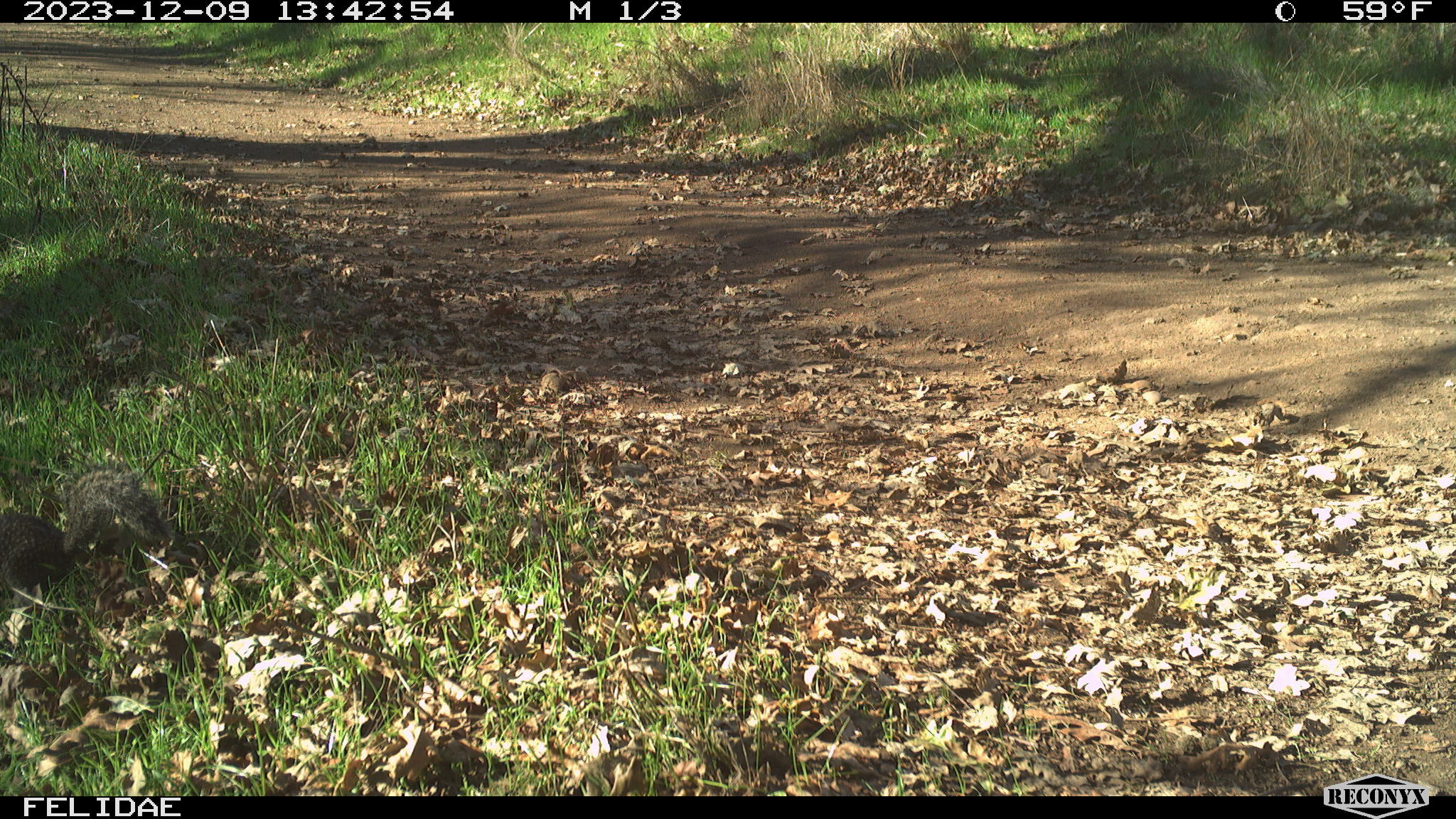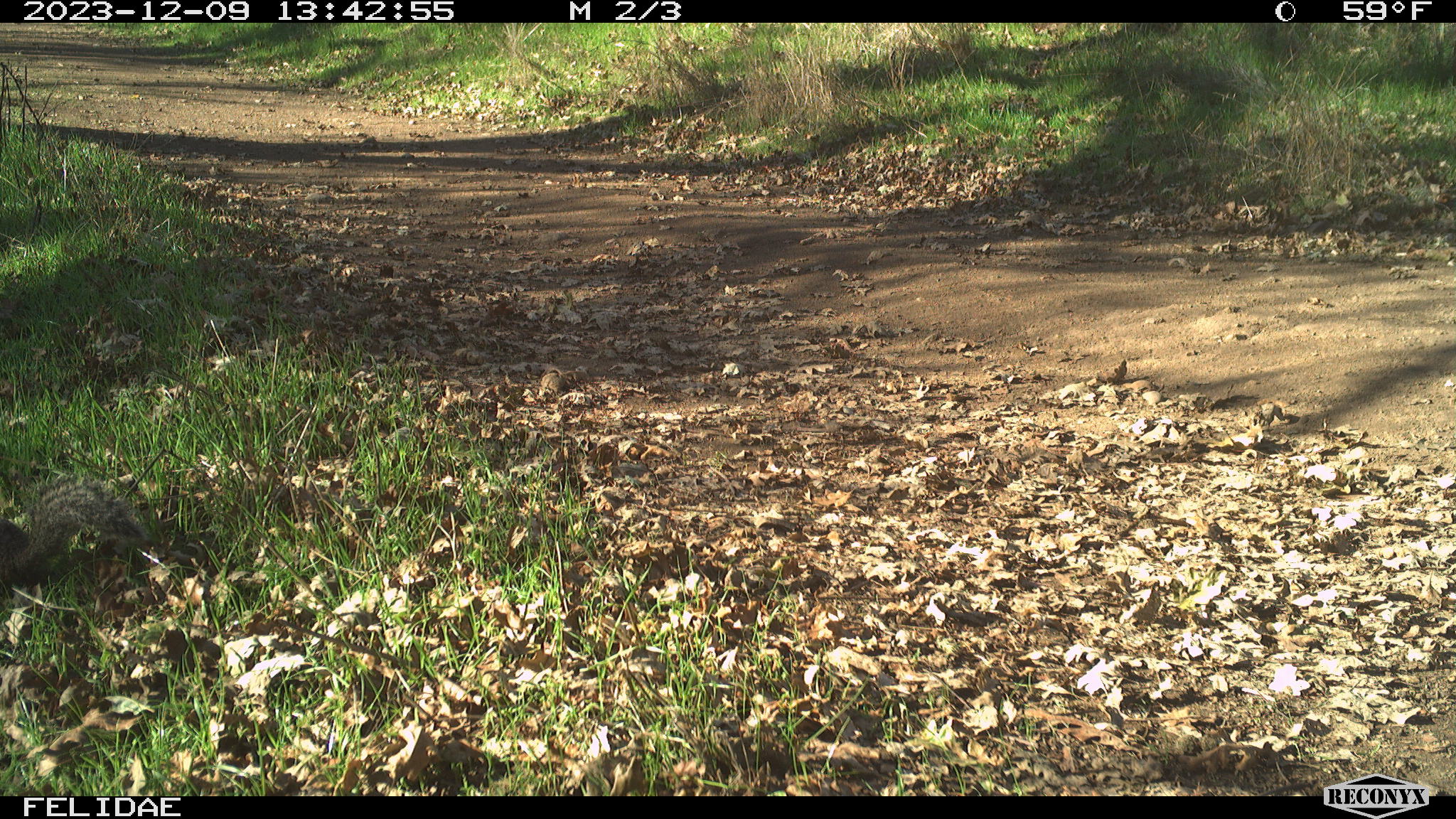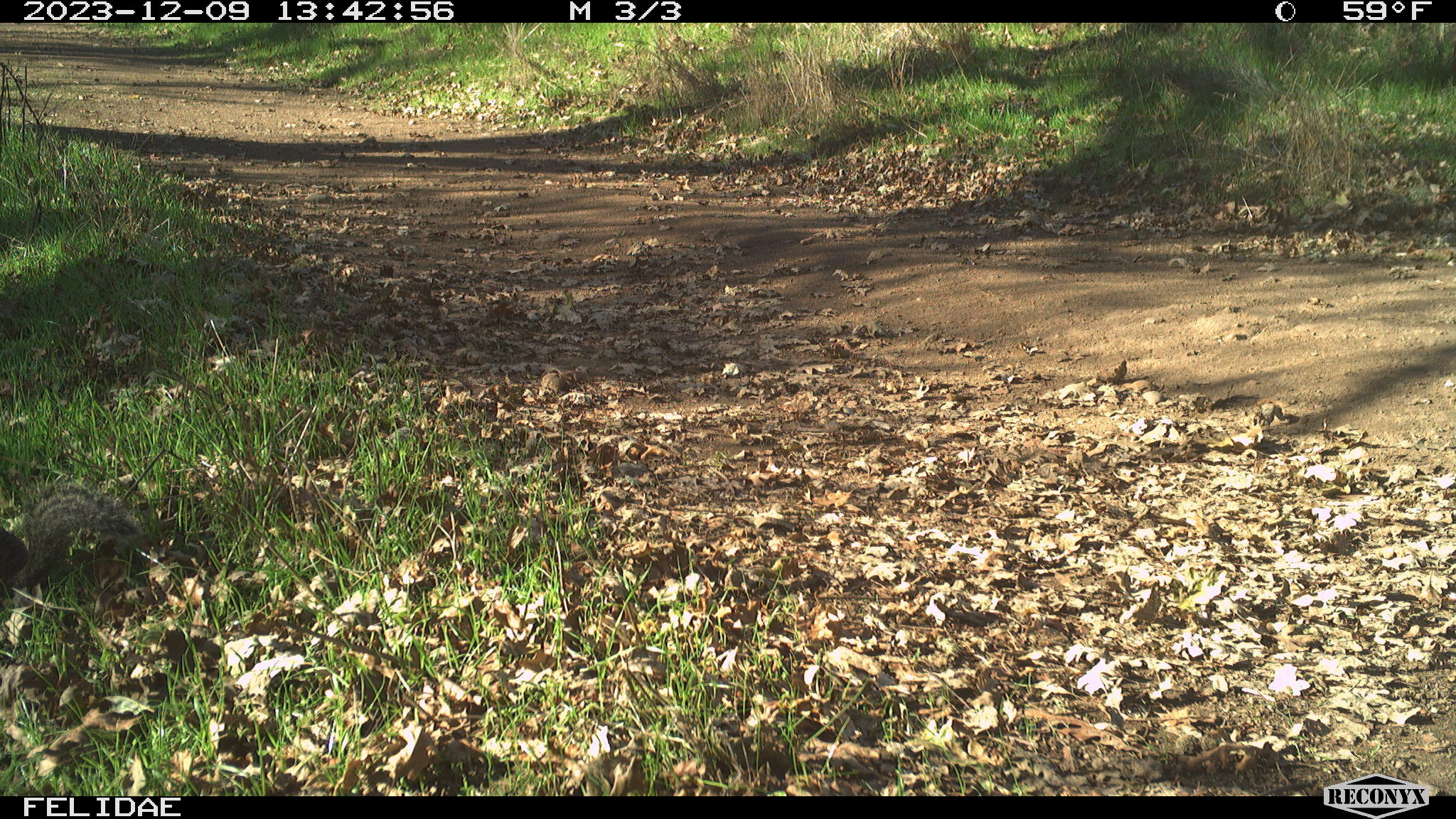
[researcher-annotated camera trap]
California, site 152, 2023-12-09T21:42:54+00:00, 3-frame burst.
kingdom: Animalia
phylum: Chordata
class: Mammalia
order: Rodentia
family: Sciuridae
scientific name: Sciuridae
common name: squirrel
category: unknown squirrel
Unknown squirrel (squirrel) (Sciuridae).